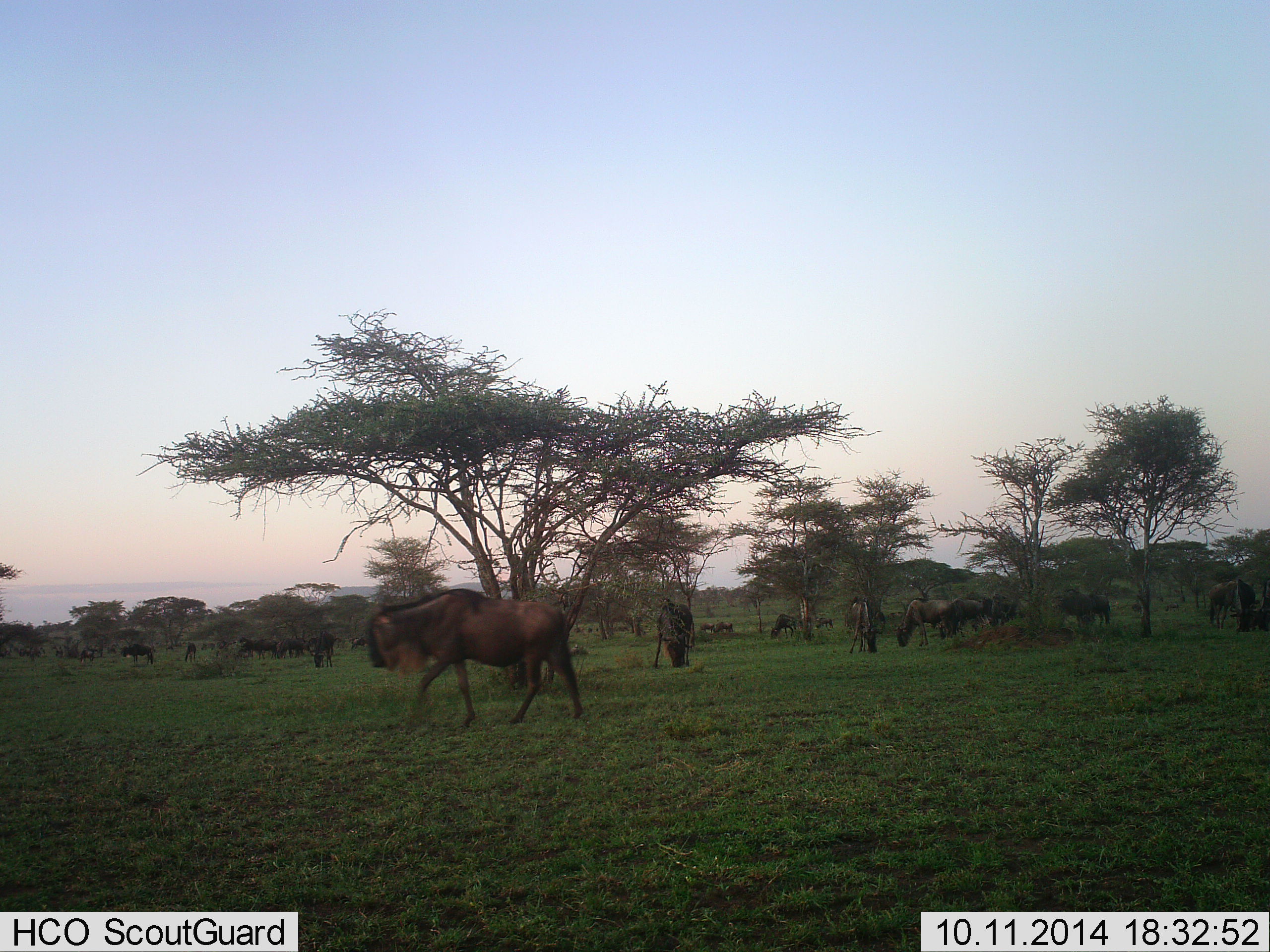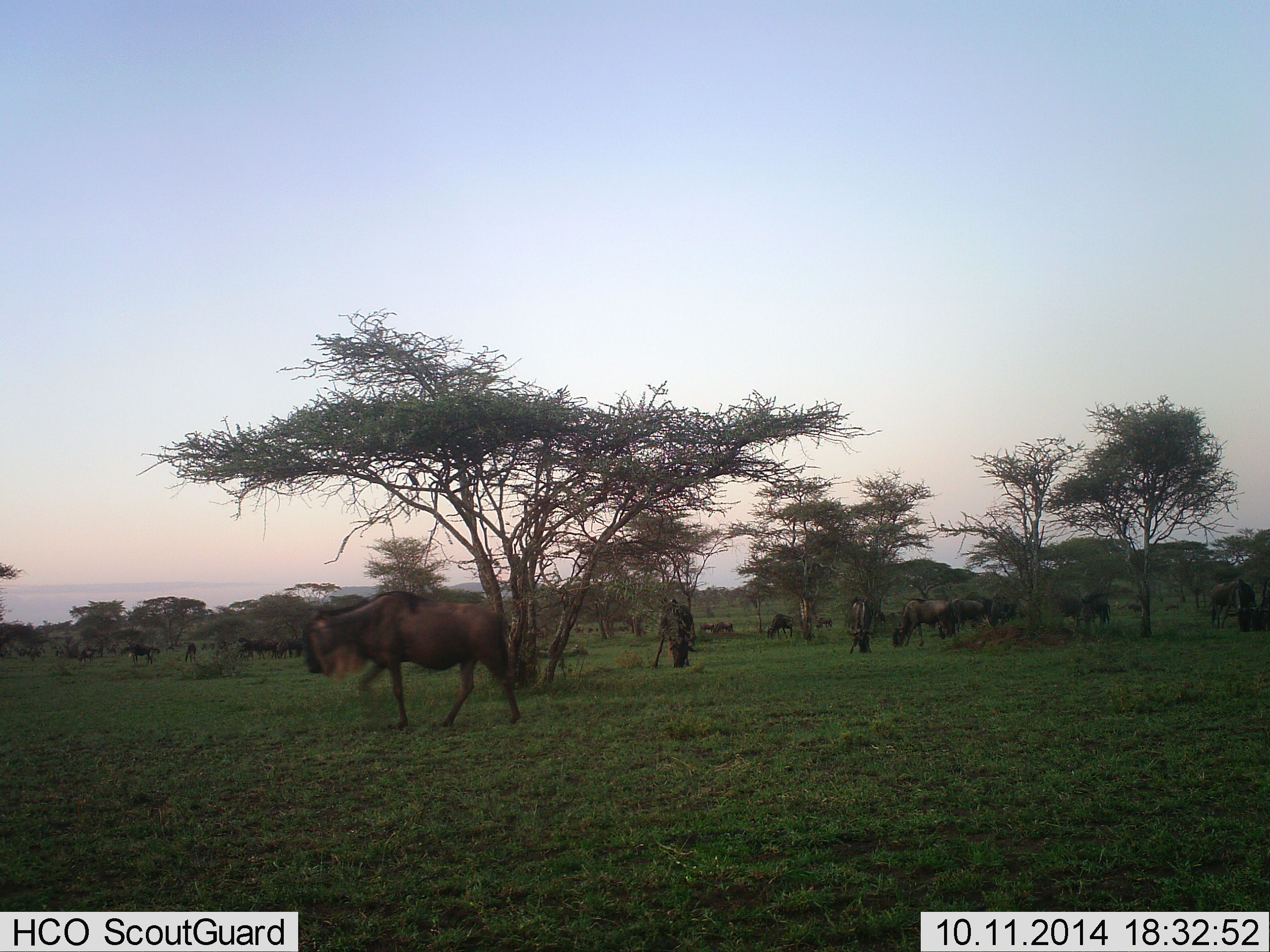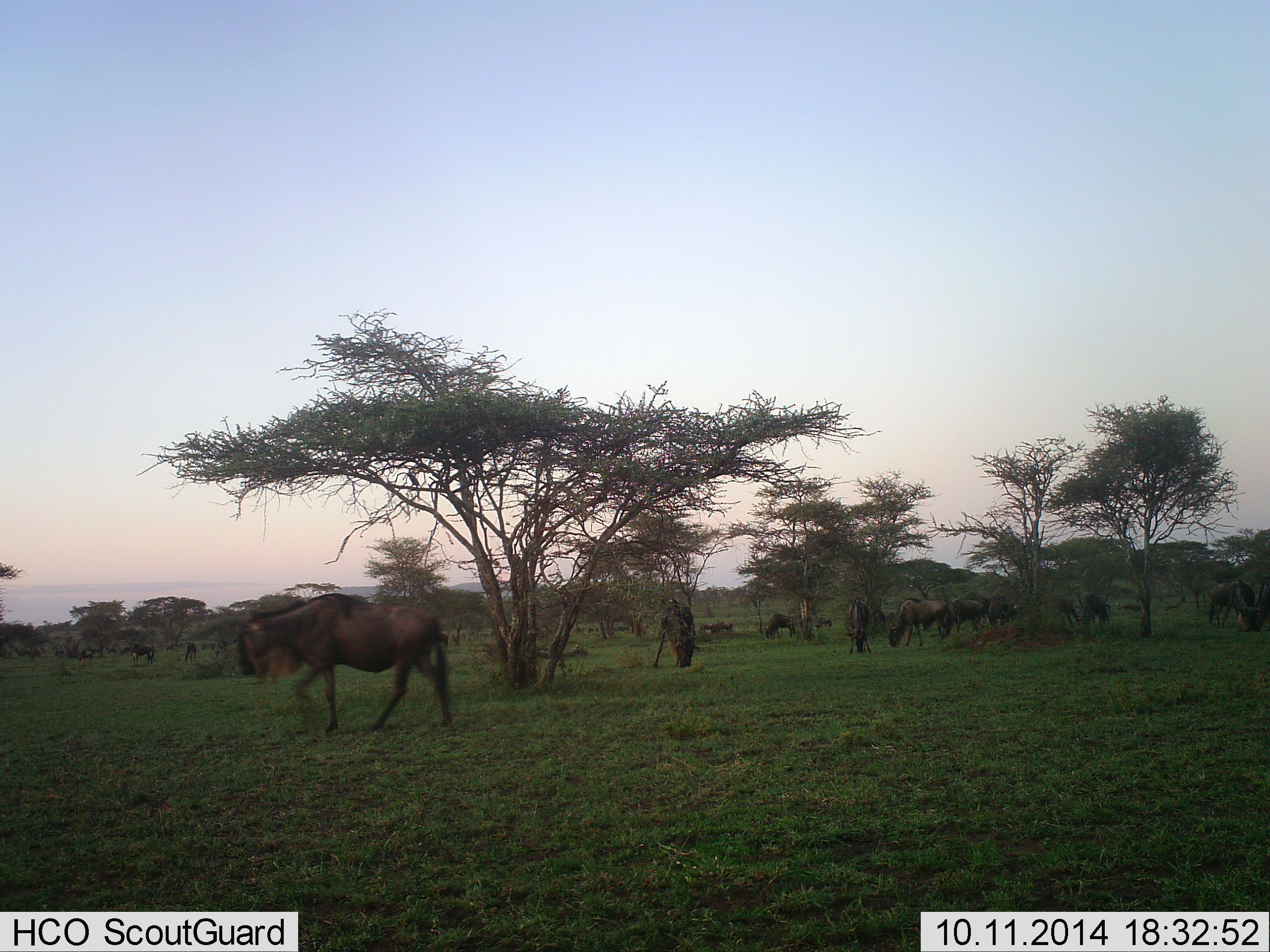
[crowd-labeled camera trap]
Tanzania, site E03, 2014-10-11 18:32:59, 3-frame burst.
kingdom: Animalia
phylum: Chordata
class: Mammalia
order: Artiodactyla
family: Bovidae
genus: Connochaetes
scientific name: Connochaetes taurinus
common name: blue wildebeest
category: wildebeest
Wildebeest (blue wildebeest) (Connochaetes taurinus), count 11-50. Behavior (volunteer vote fractions): standing 40%, resting 10%, moving 60%, interacting 10%. Young present (vote fraction): 0%. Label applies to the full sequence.